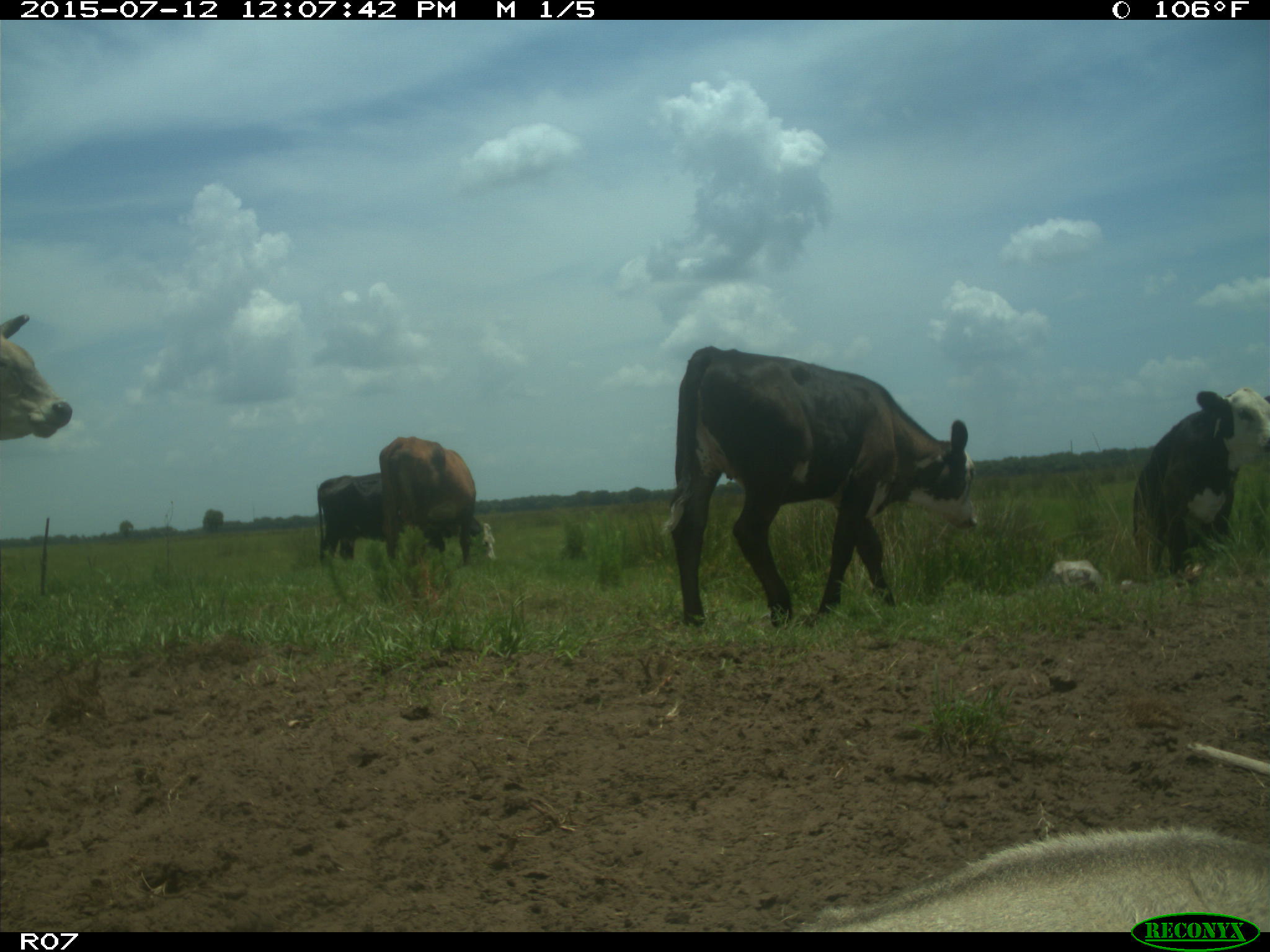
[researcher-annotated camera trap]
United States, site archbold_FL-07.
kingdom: Animalia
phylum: Chordata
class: Mammalia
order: Artiodactyla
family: Bovidae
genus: Bos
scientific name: Bos taurus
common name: domestic cow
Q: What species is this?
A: Bos taurus (domestic cow).